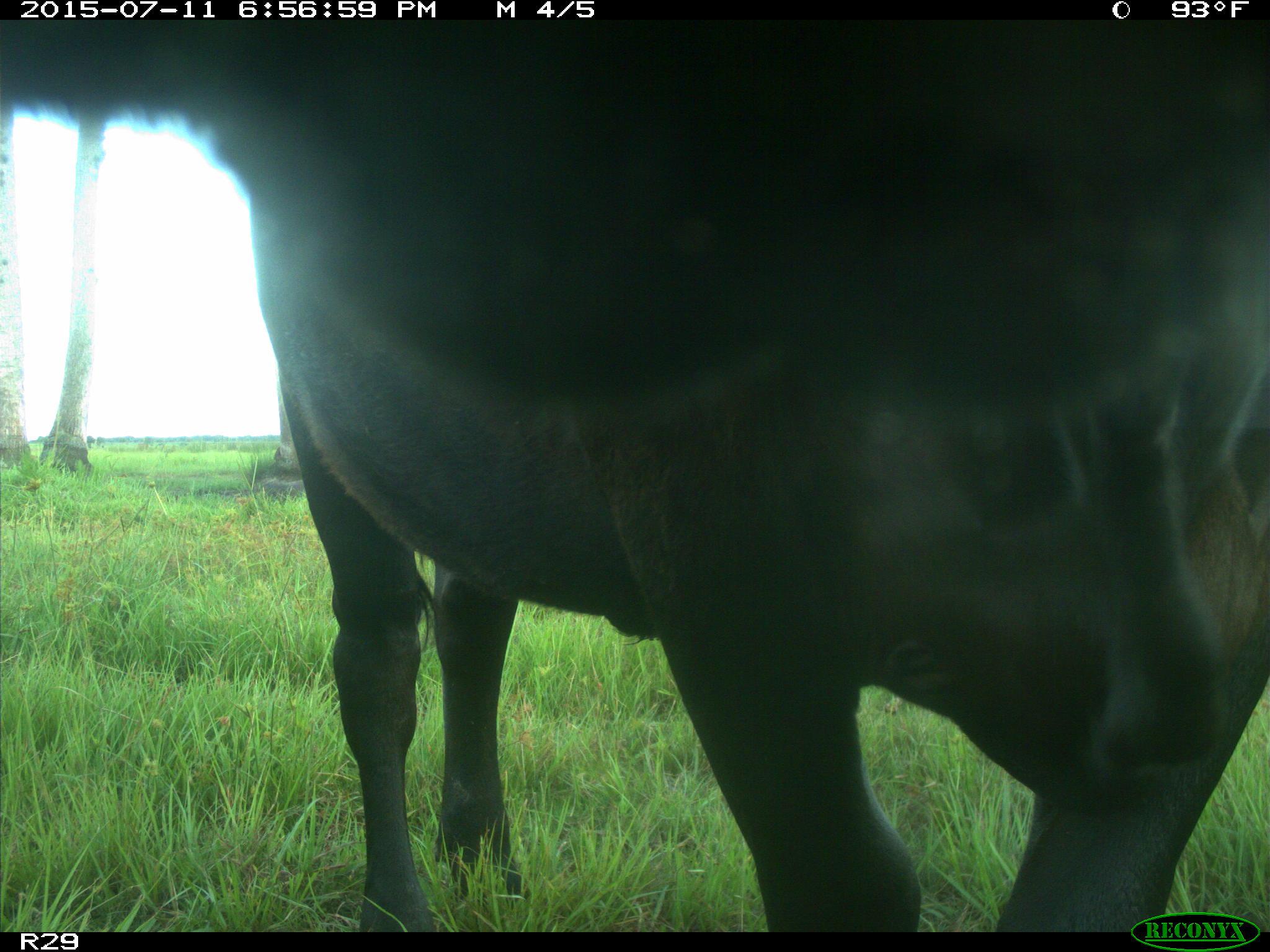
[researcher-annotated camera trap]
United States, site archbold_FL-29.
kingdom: Animalia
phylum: Chordata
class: Mammalia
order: Artiodactyla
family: Bovidae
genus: Bos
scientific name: Bos taurus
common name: domestic cow